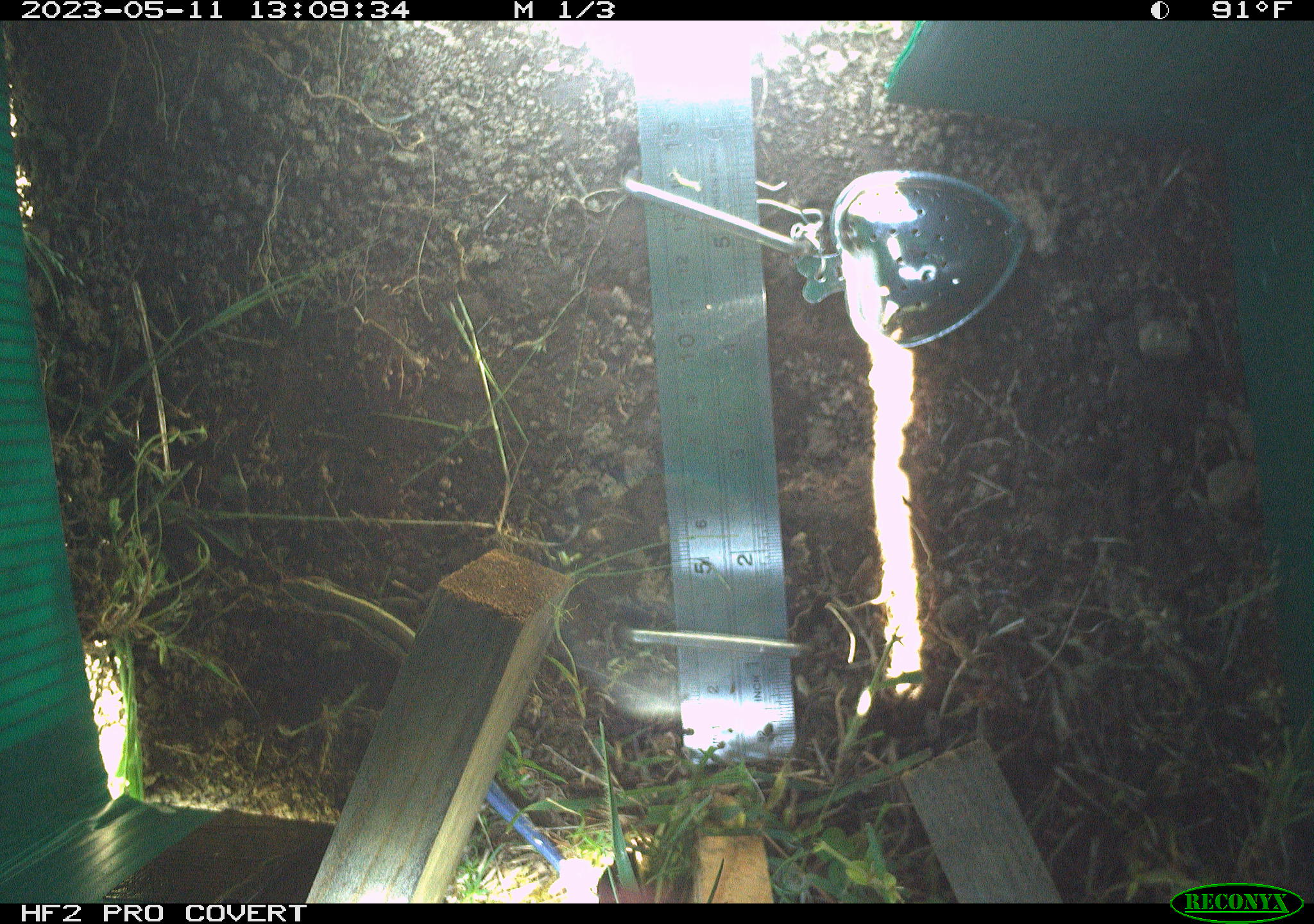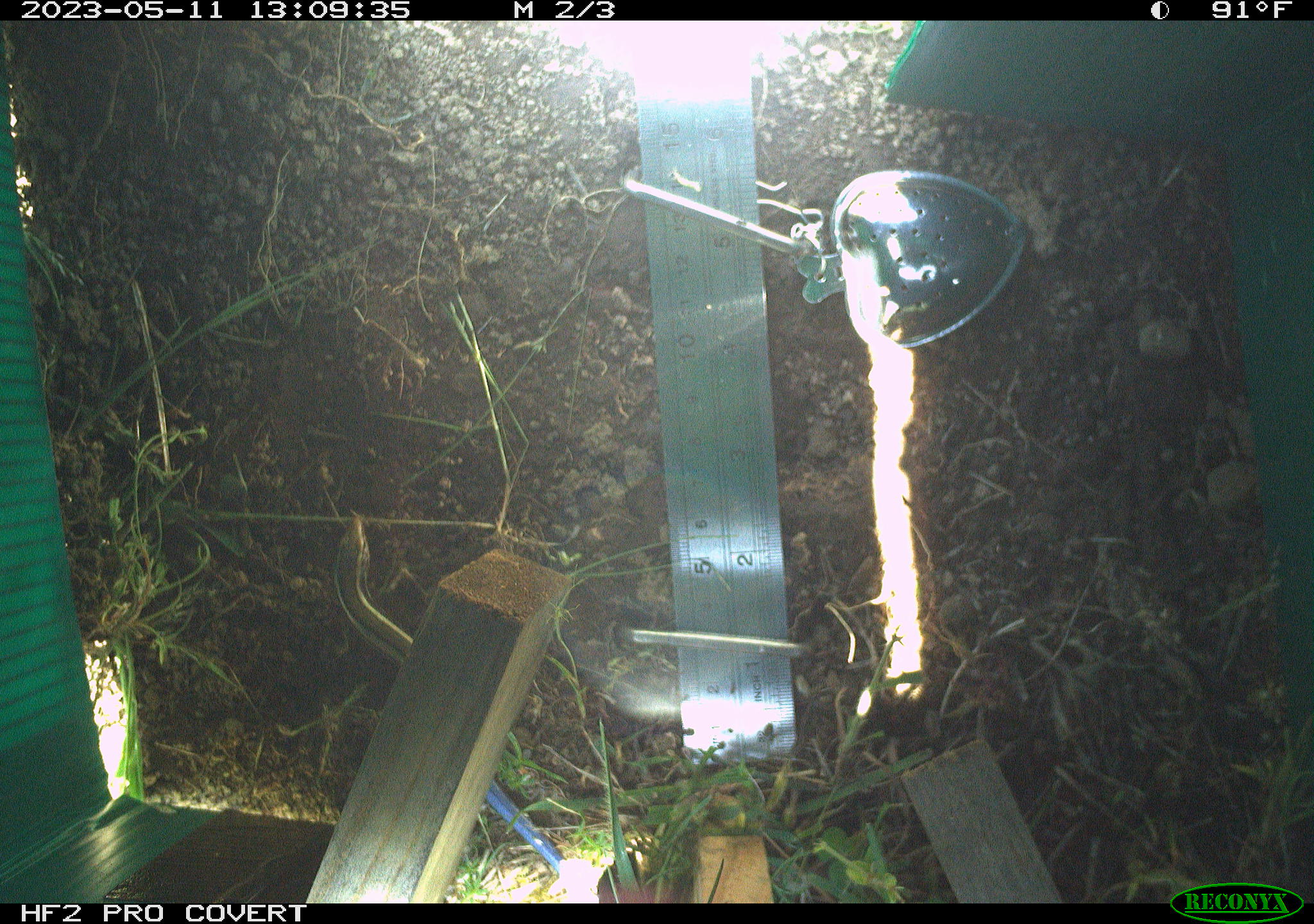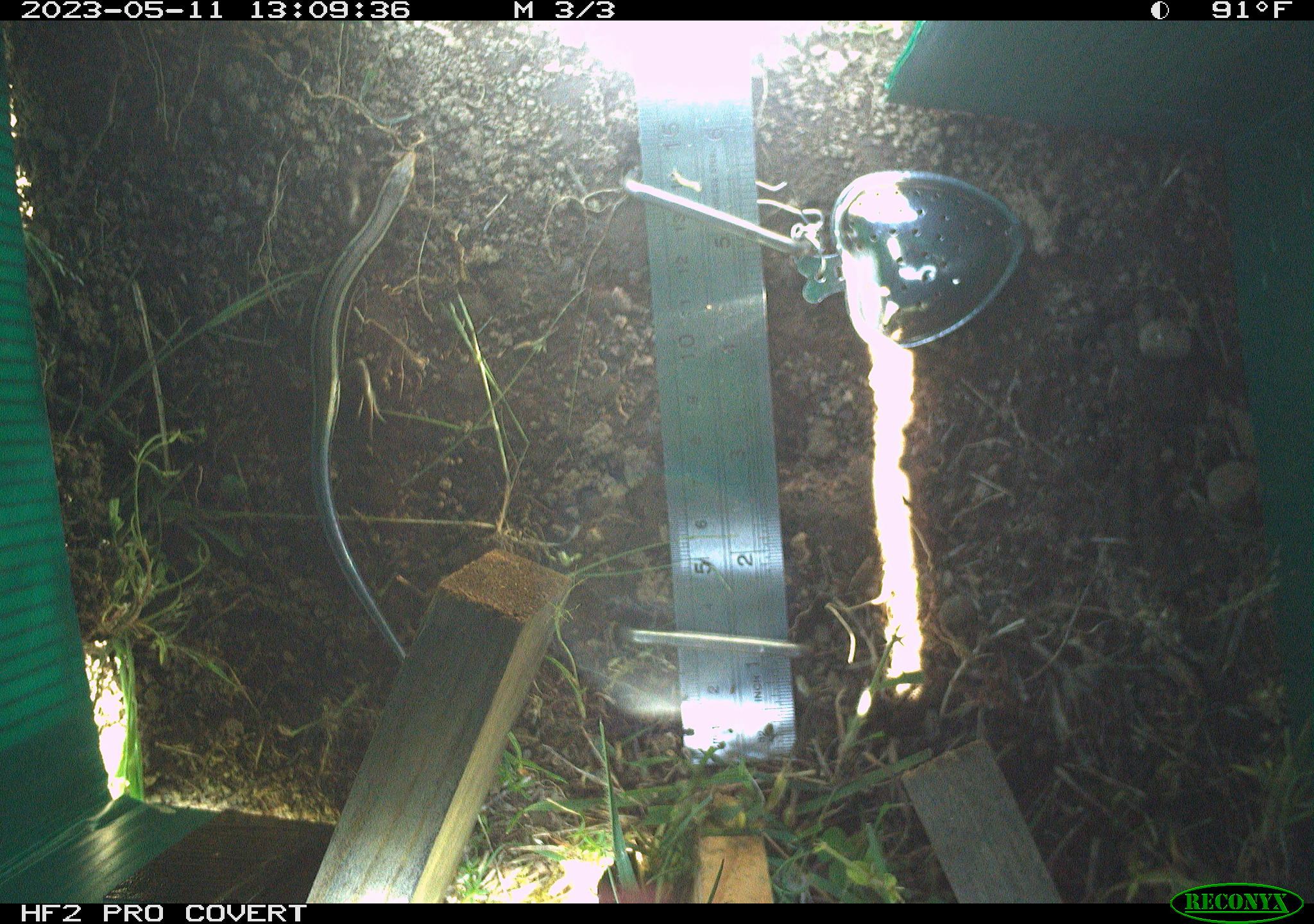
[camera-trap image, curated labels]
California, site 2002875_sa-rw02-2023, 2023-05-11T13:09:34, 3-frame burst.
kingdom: Animalia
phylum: Chordata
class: Reptilia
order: Squamata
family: Scincidae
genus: Plestiodon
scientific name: Plestiodon skiltonianus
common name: western skink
Western skink (Plestiodon skiltonianus).